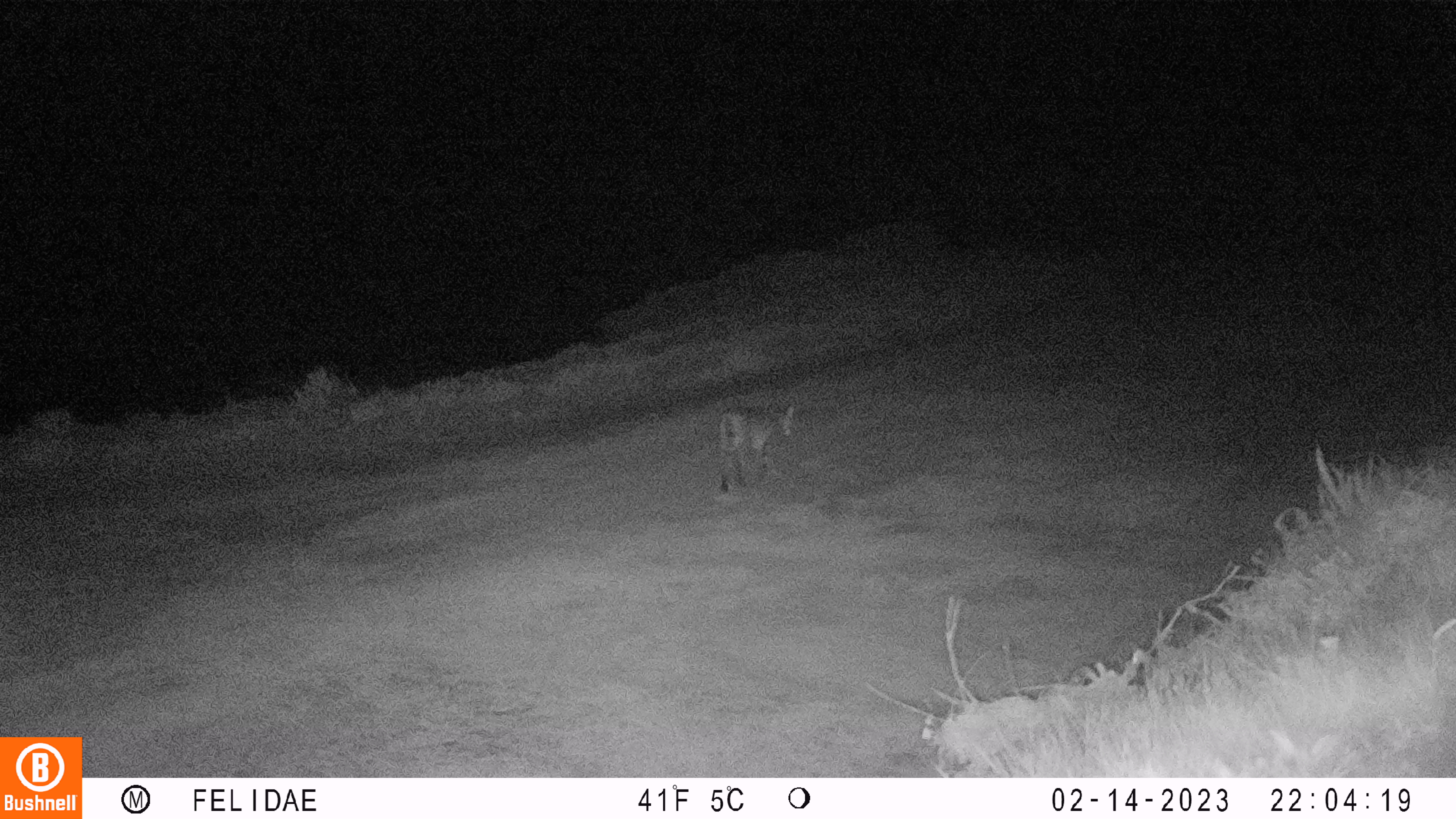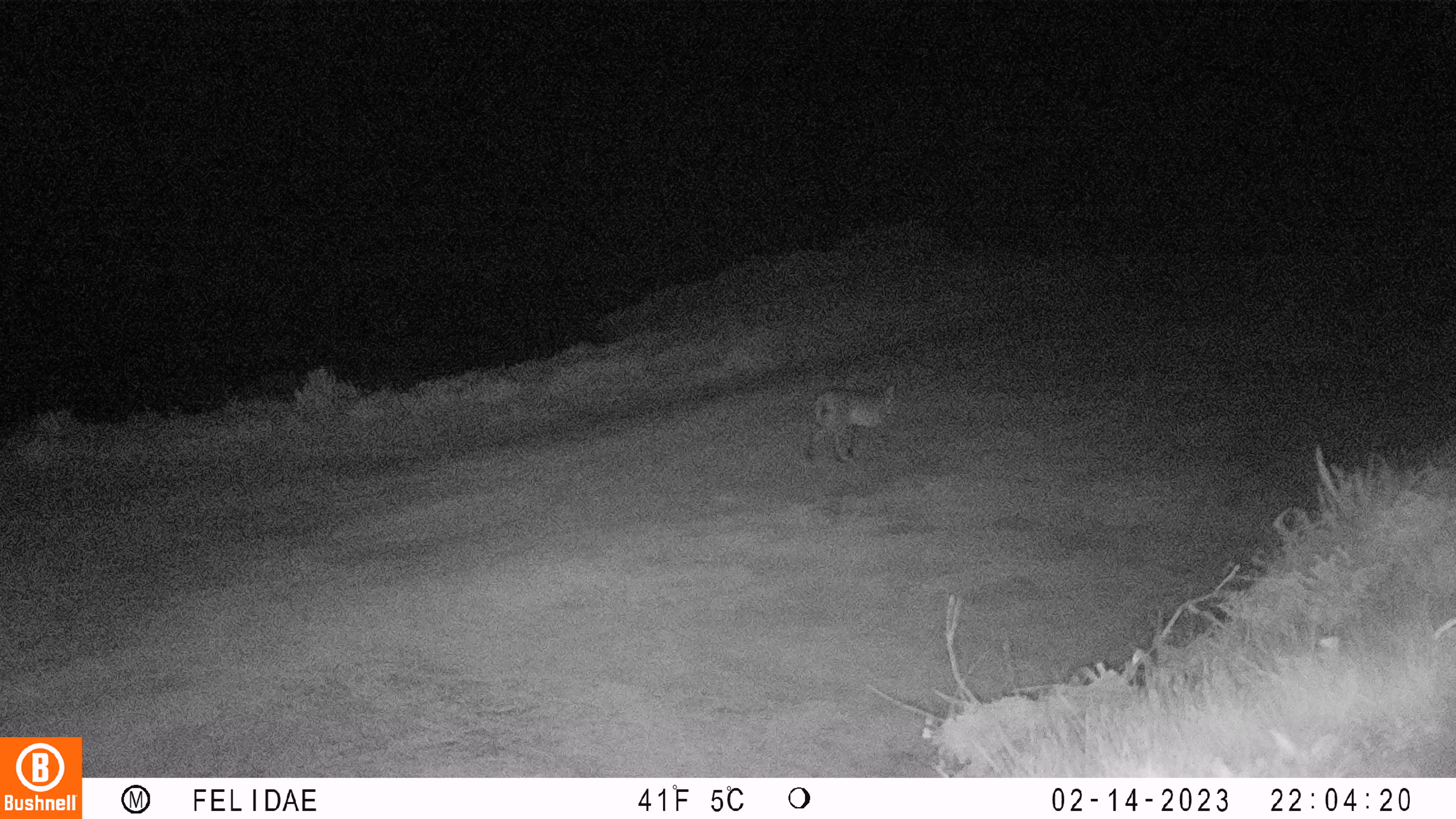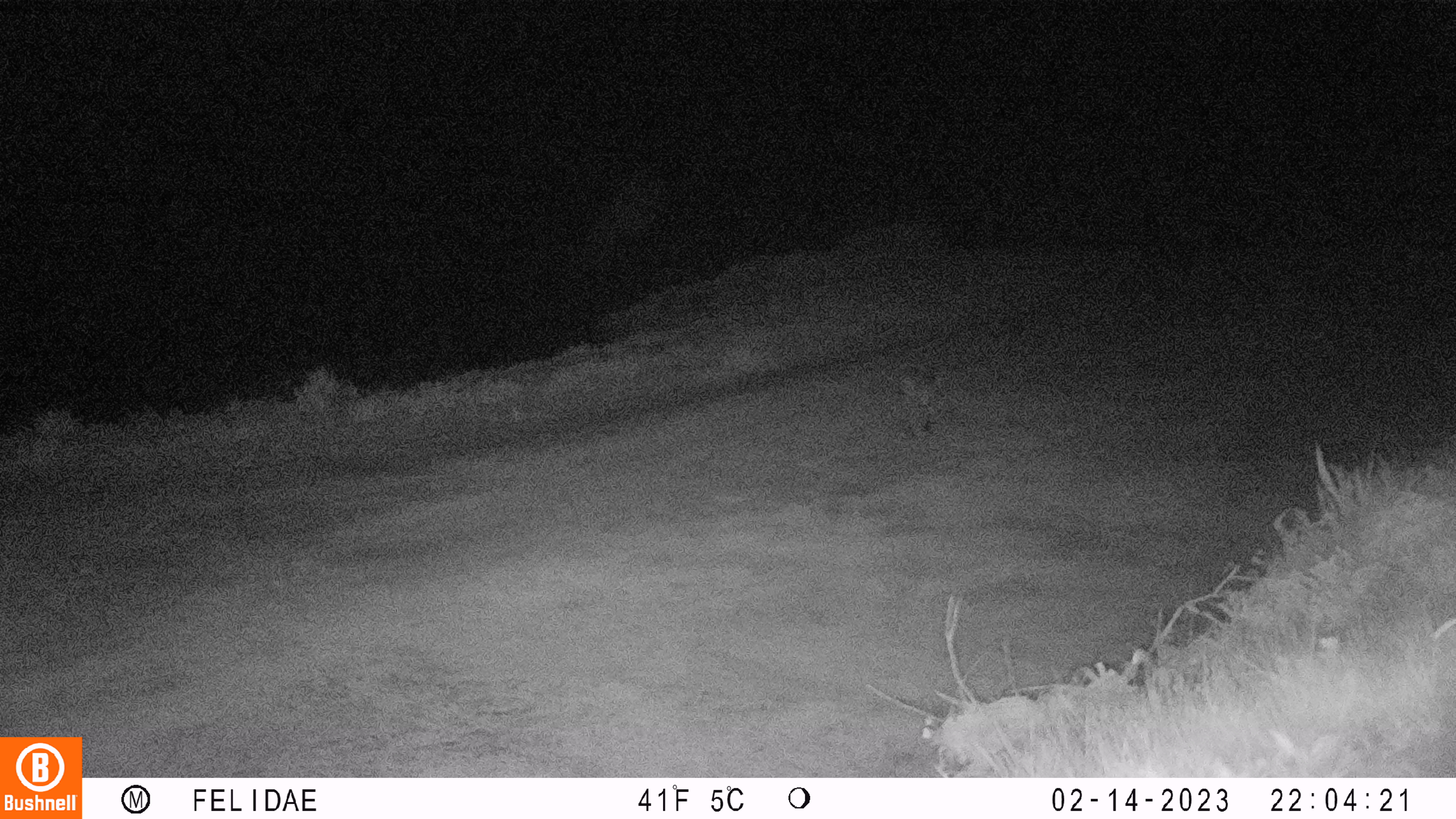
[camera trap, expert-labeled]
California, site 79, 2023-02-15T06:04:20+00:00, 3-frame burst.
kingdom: Animalia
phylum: Chordata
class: Mammalia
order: Carnivora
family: Felidae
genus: Lynx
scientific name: Lynx rufus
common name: bobcat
Bobcat (Lynx rufus).